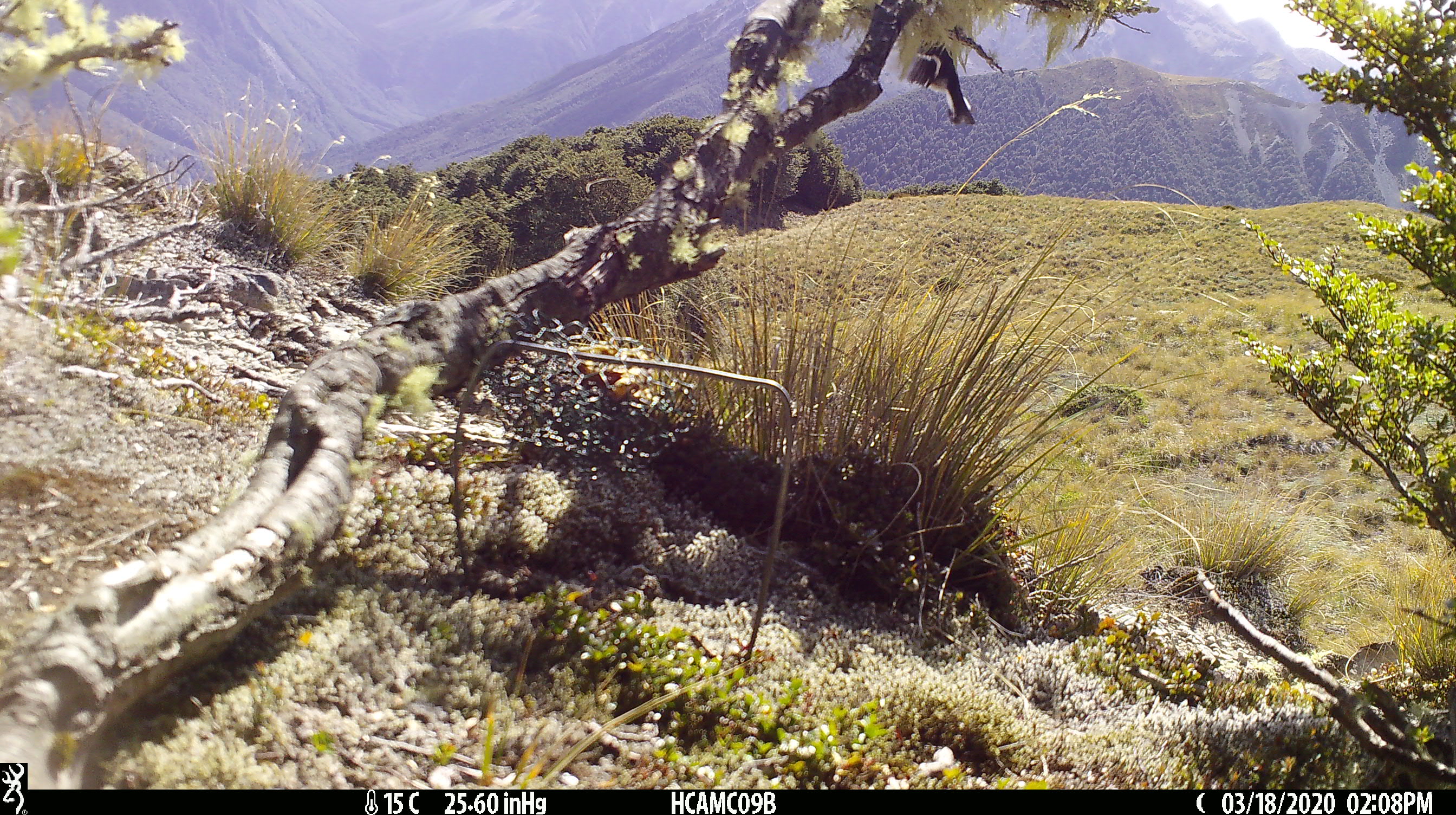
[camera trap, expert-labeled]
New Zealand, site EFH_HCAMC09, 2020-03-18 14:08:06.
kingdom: Animalia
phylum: Chordata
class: Aves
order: Passeriformes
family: Petroicidae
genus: Petroica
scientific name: Petroica macrocephala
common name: tomtit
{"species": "tomtit (Petroica macrocephala)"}